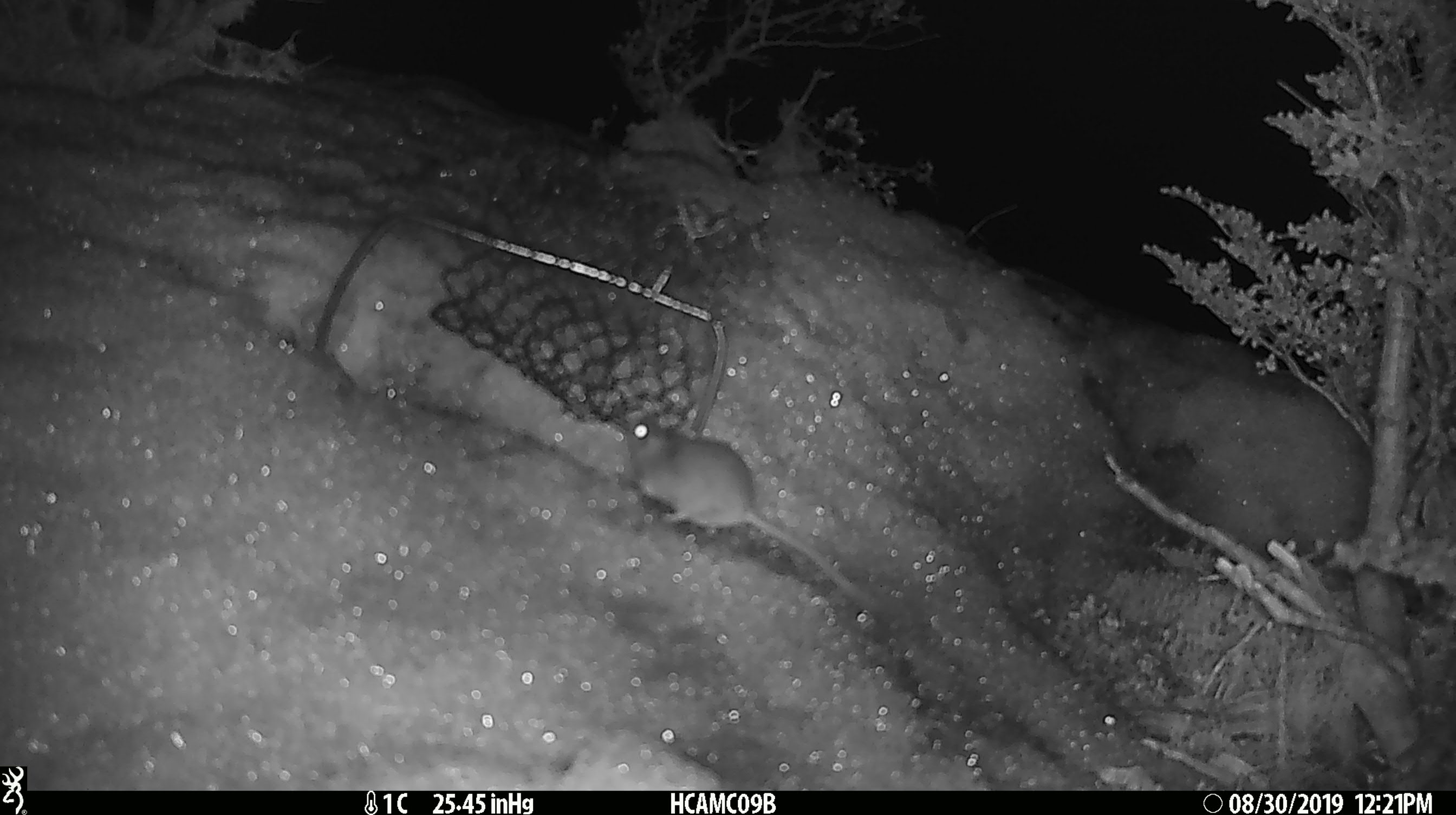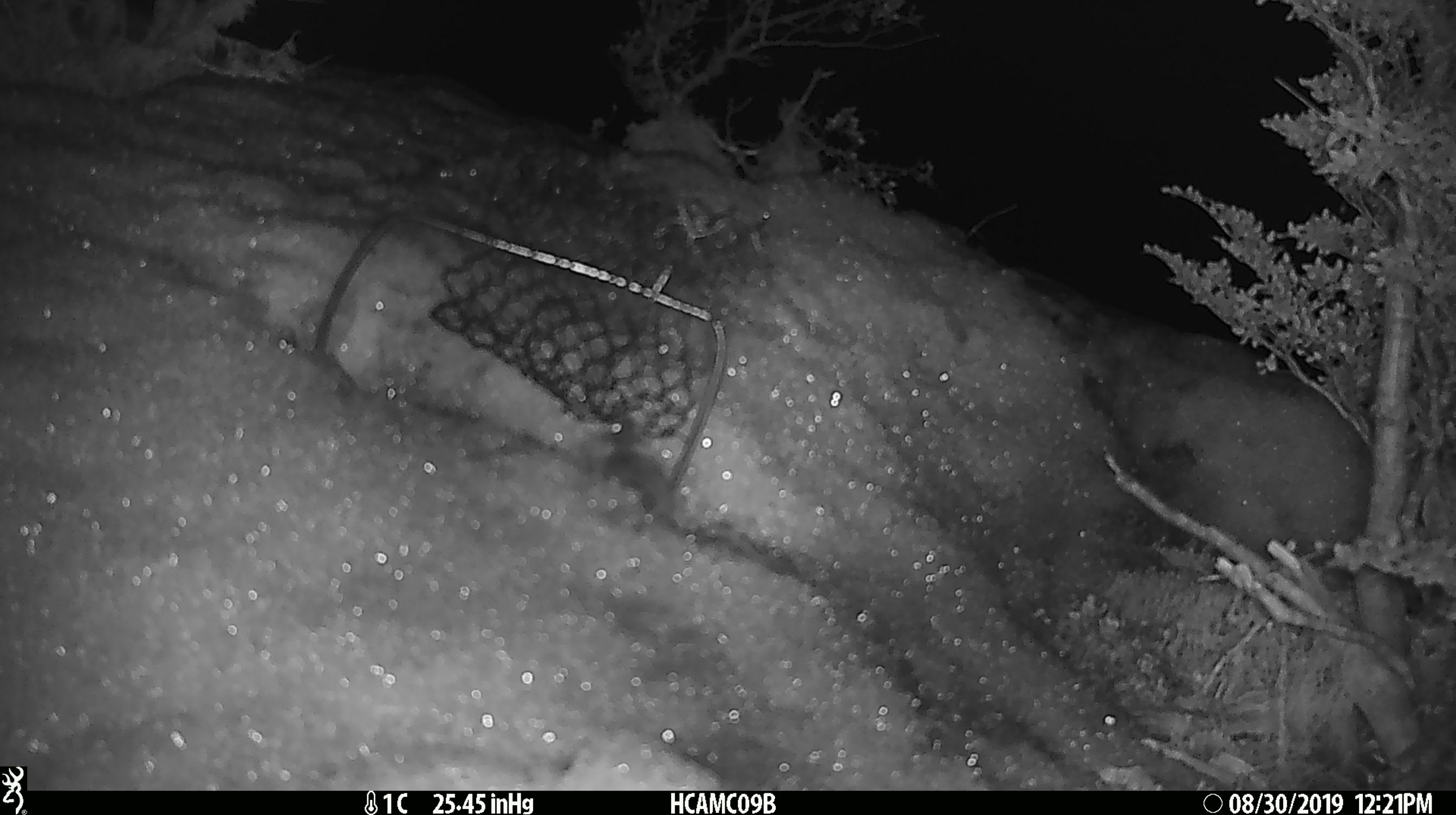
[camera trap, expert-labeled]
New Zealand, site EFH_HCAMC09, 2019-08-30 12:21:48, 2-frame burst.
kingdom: Animalia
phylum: Chordata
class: Mammalia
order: Rodentia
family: Muridae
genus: Mus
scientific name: Mus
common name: mouse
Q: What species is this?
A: Mouse (Mus).